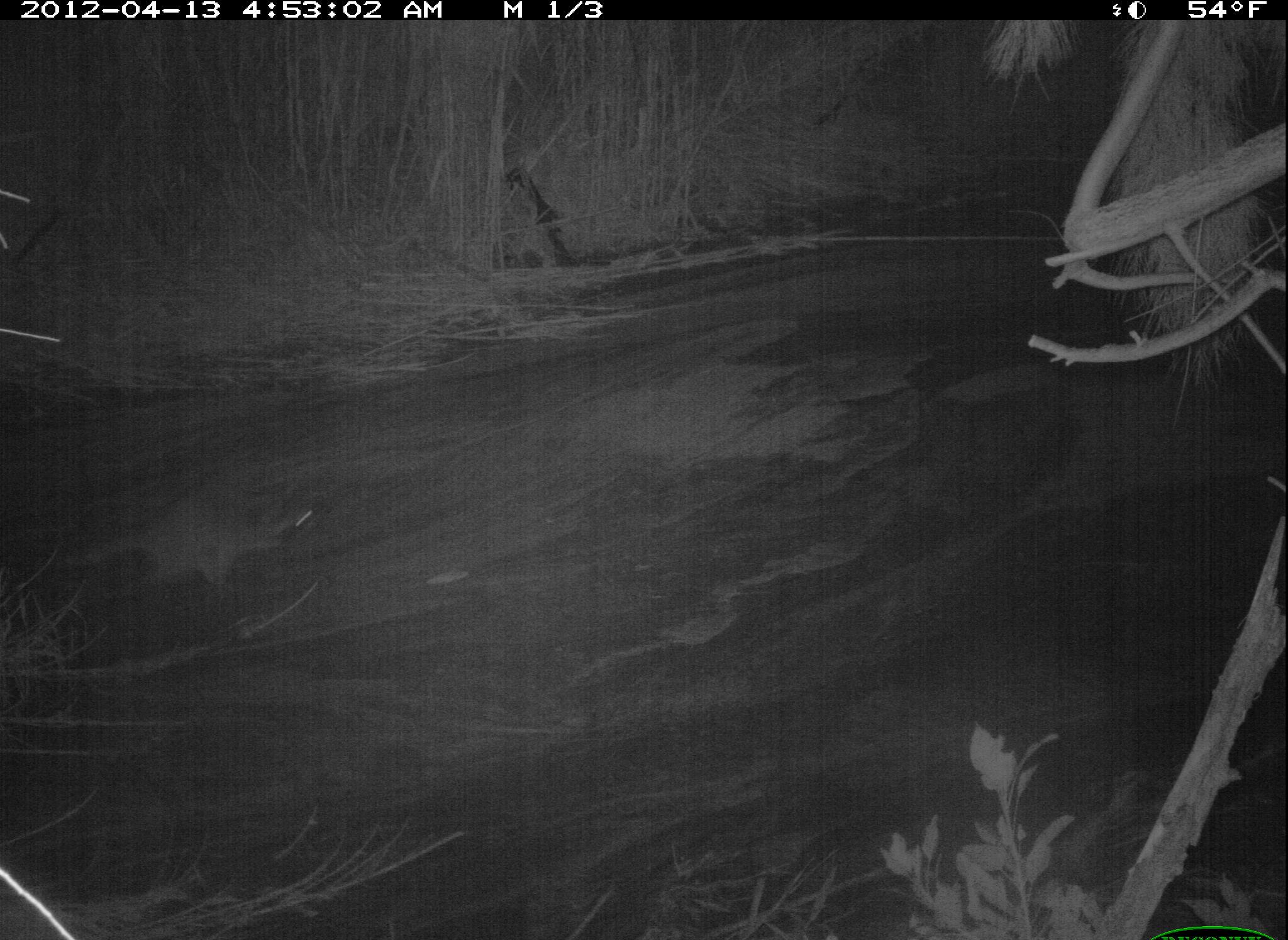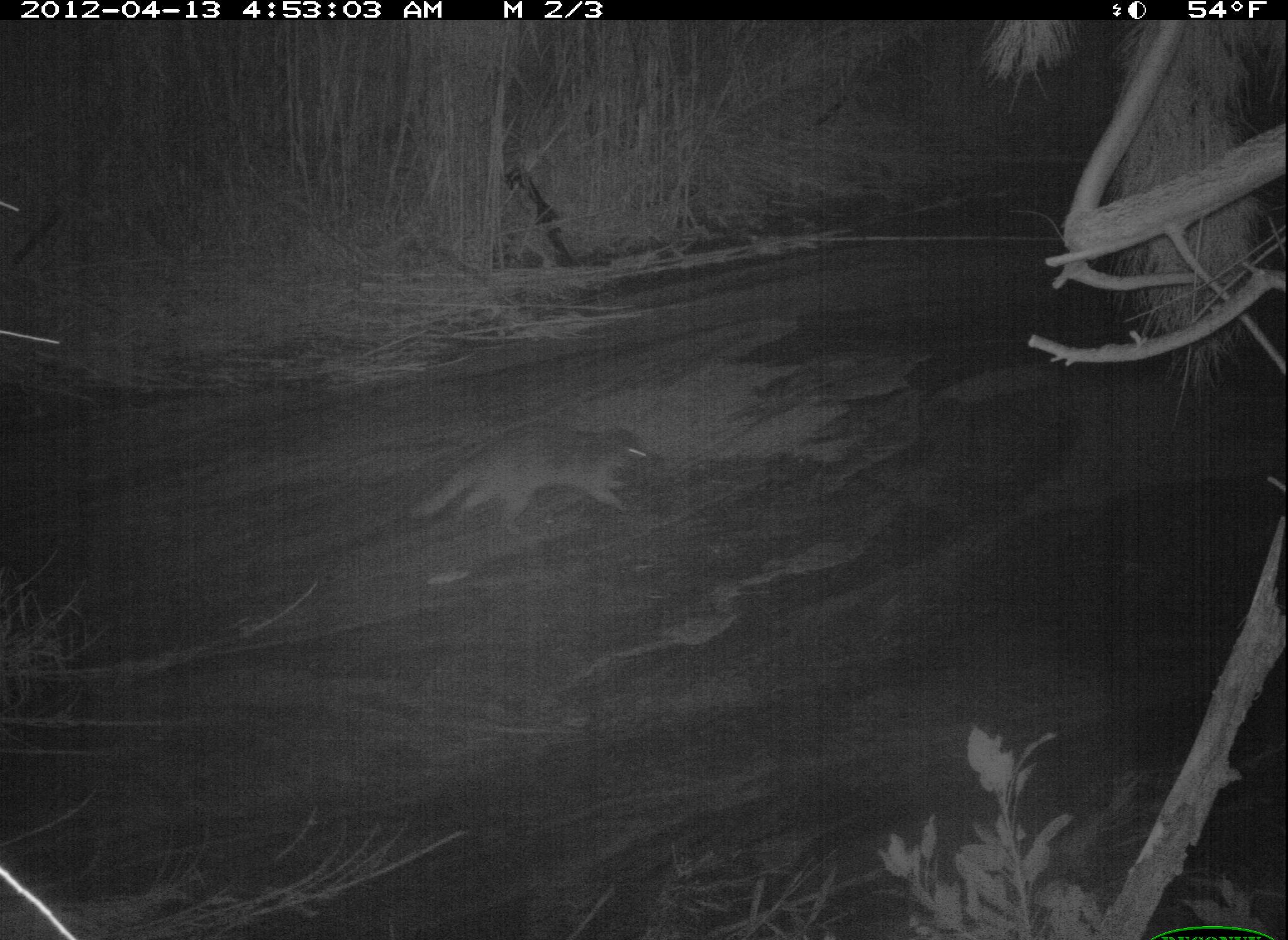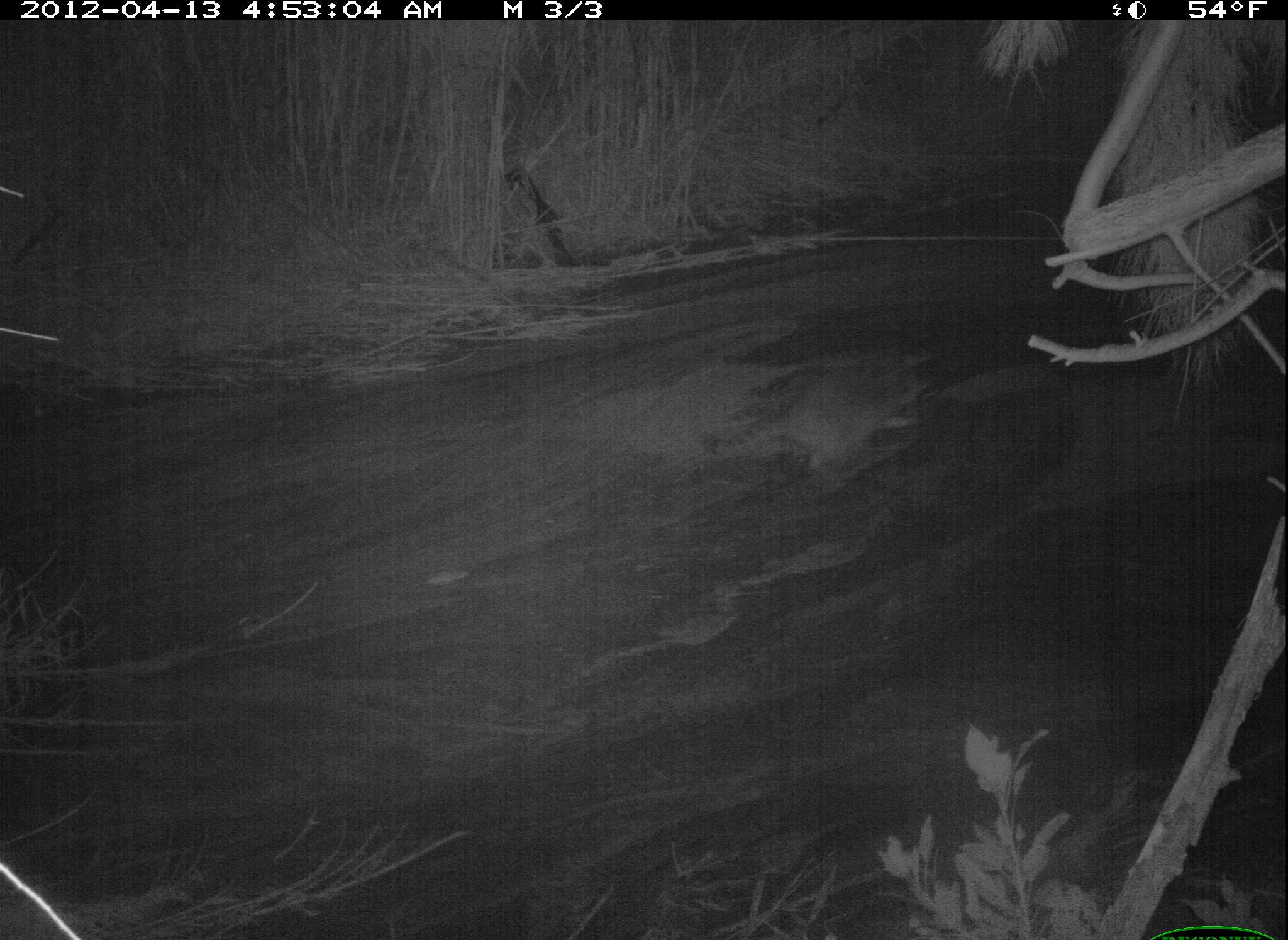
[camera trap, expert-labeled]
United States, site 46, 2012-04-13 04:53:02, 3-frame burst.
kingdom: Animalia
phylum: Chordata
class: Mammalia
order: Carnivora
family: Procyonidae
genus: Procyon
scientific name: Procyon lotor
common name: raccoon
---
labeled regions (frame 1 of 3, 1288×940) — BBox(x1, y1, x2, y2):
raccoon: BBox(35, 465, 340, 609)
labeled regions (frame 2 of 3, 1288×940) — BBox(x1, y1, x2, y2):
raccoon: BBox(393, 412, 670, 549)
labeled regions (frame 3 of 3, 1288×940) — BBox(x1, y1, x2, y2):
raccoon: BBox(694, 333, 948, 514)